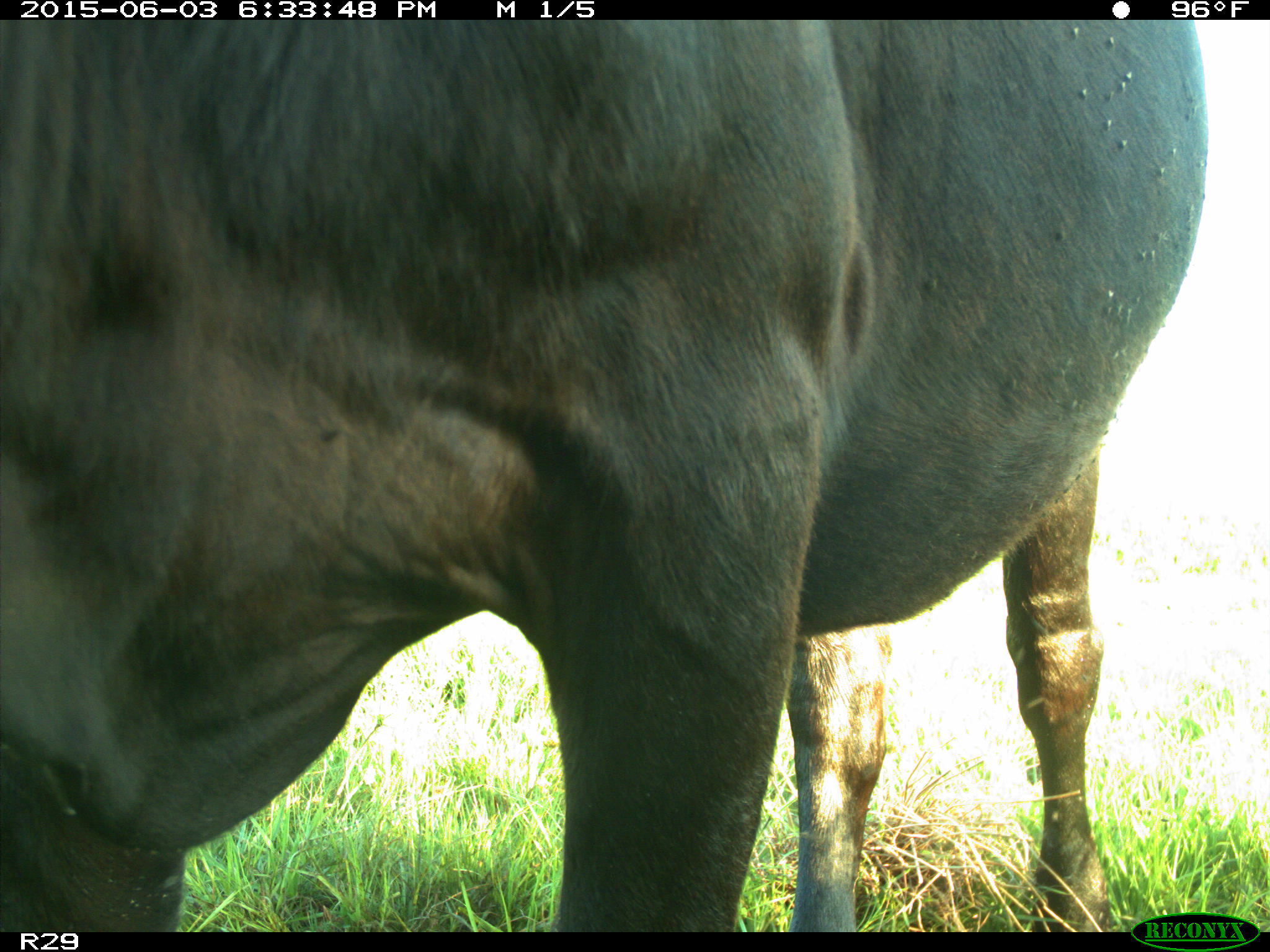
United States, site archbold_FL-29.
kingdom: Animalia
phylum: Chordata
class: Mammalia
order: Artiodactyla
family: Bovidae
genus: Bos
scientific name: Bos taurus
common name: domestic cow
Bos taurus (domestic cow).